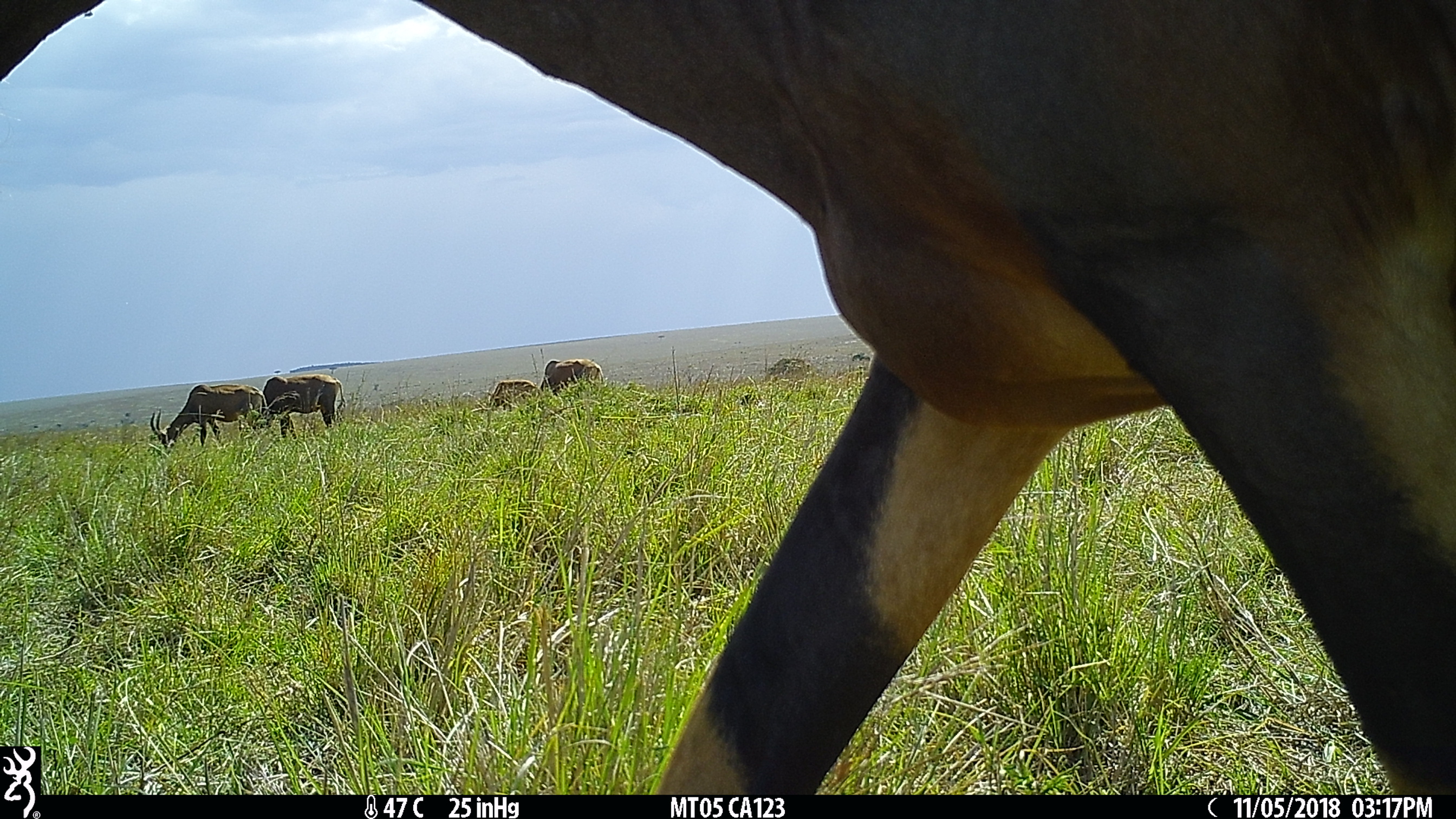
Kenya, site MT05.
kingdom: Animalia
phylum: Chordata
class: Mammalia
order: Artiodactyla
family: Bovidae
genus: Damaliscus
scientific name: Damaliscus lunatus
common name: topi